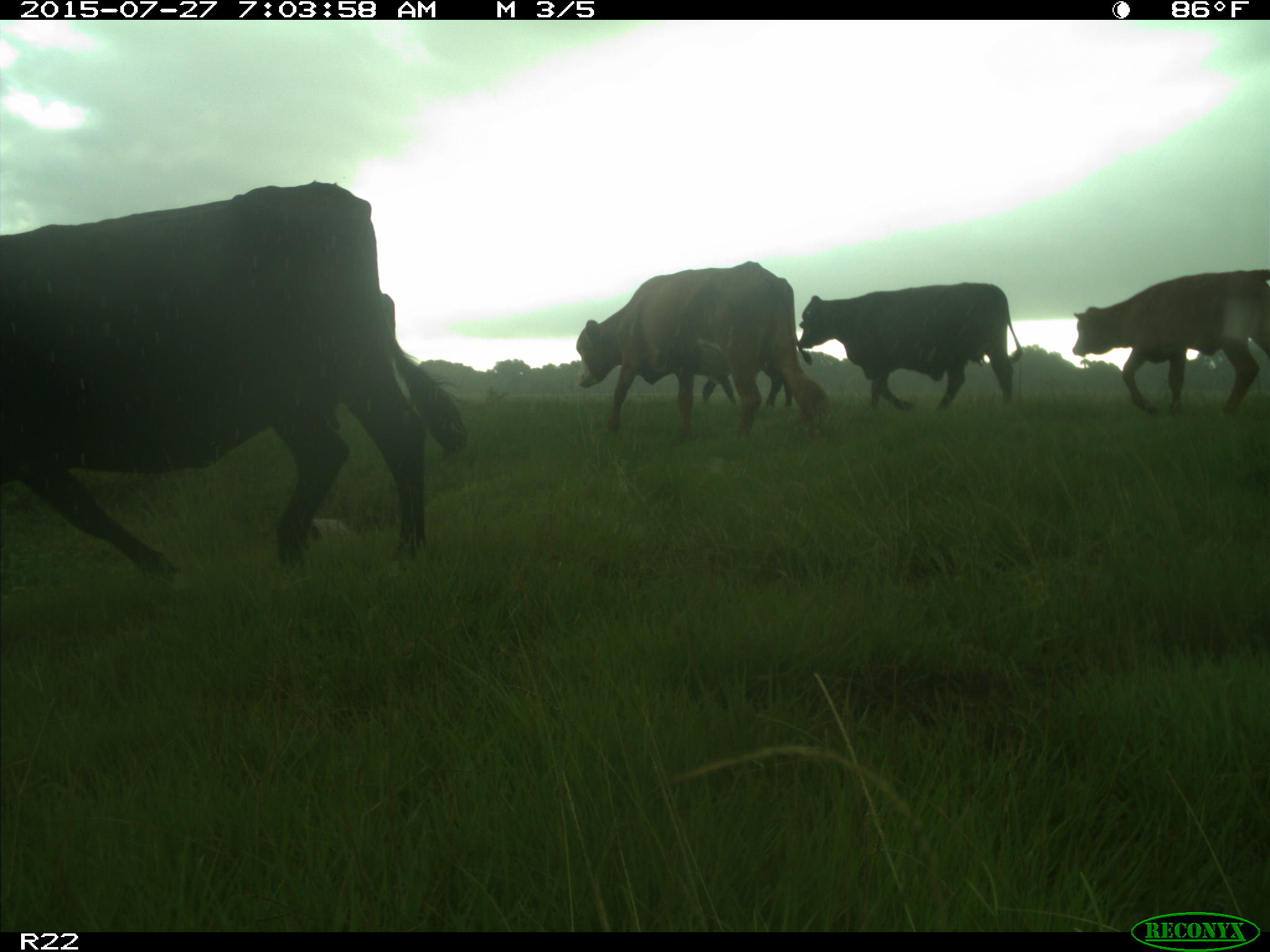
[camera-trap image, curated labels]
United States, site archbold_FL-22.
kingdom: Animalia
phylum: Chordata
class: Mammalia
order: Artiodactyla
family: Bovidae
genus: Bos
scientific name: Bos taurus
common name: domestic cow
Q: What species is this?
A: Bos taurus (domestic cow).